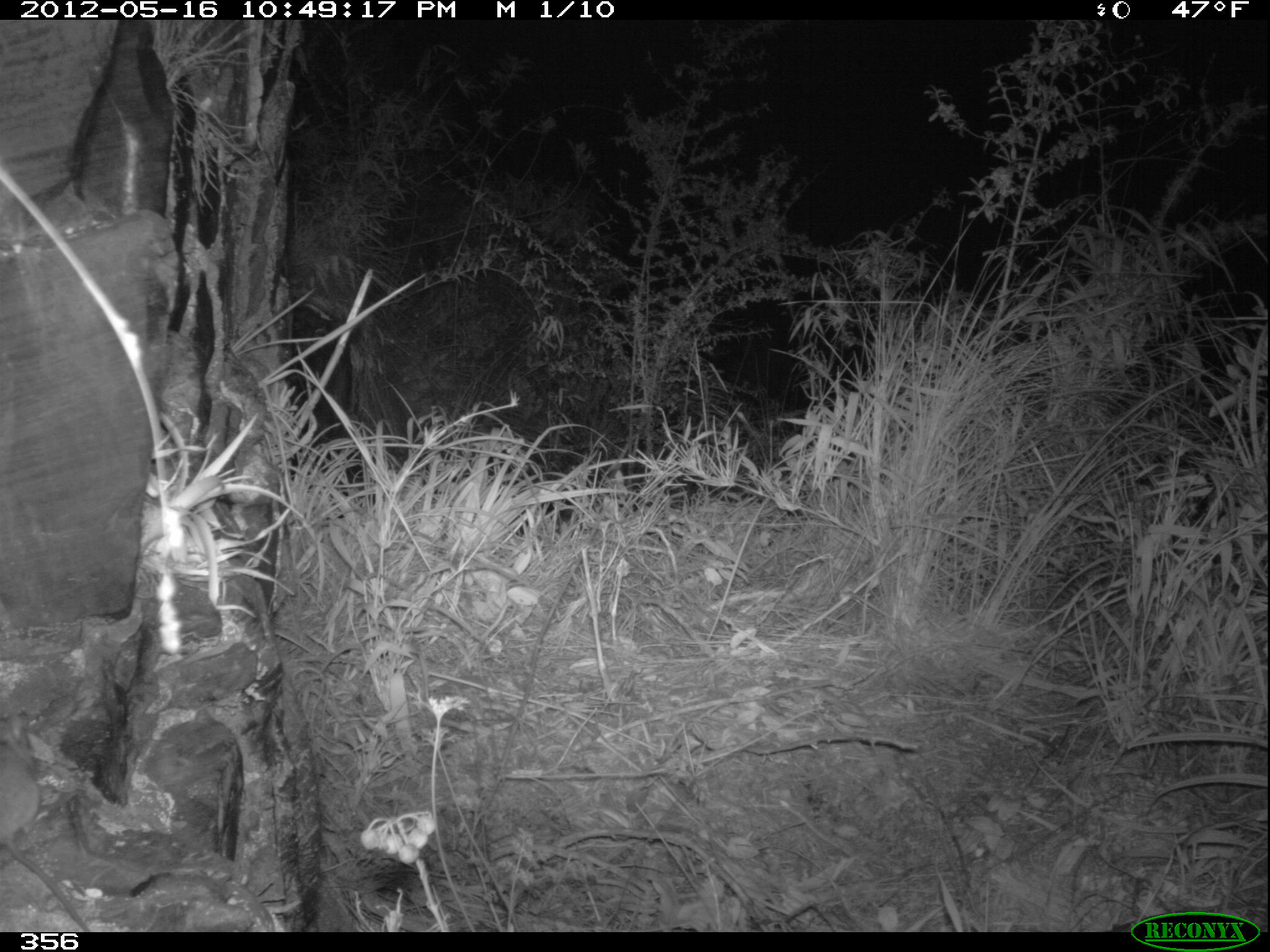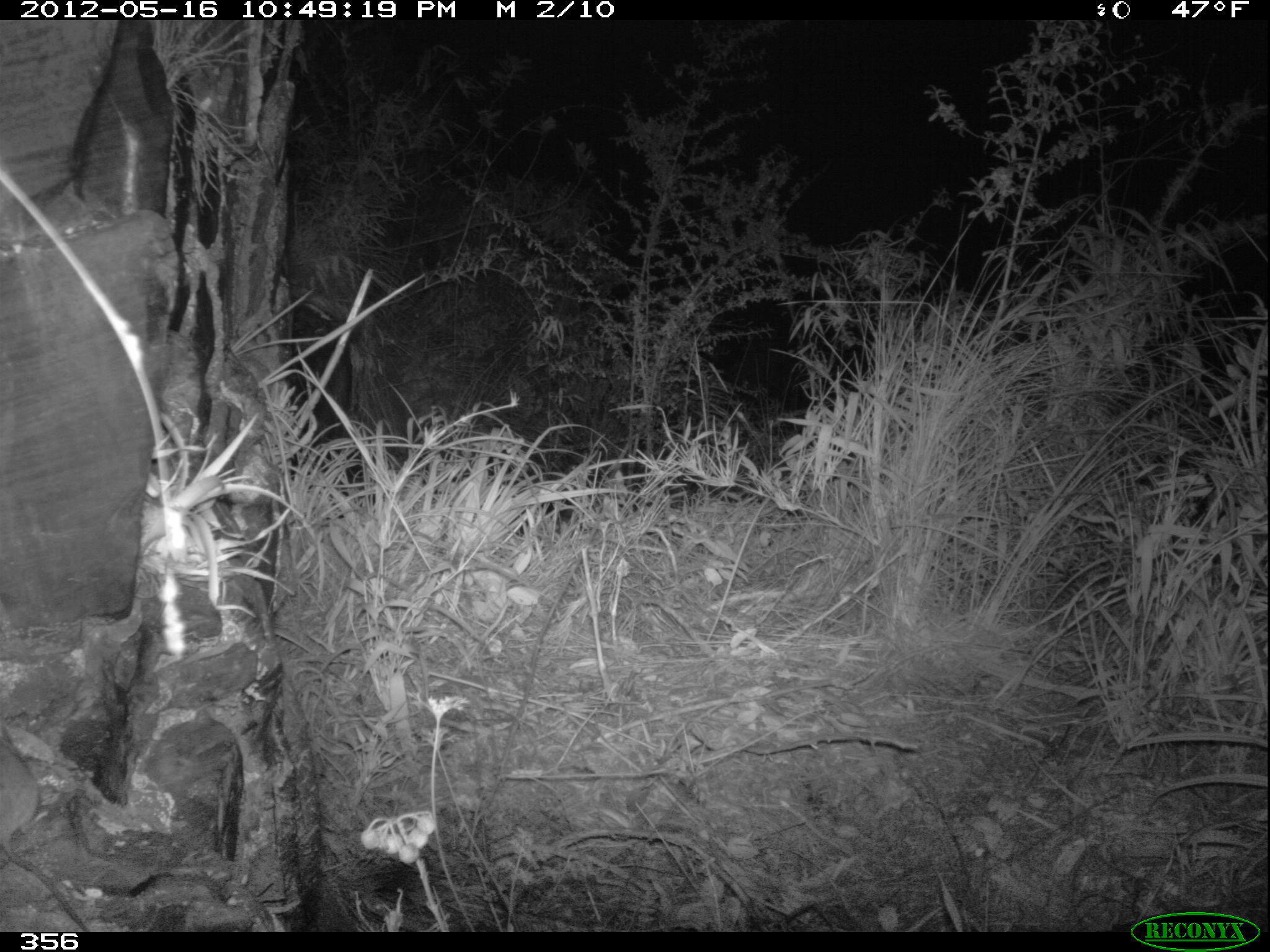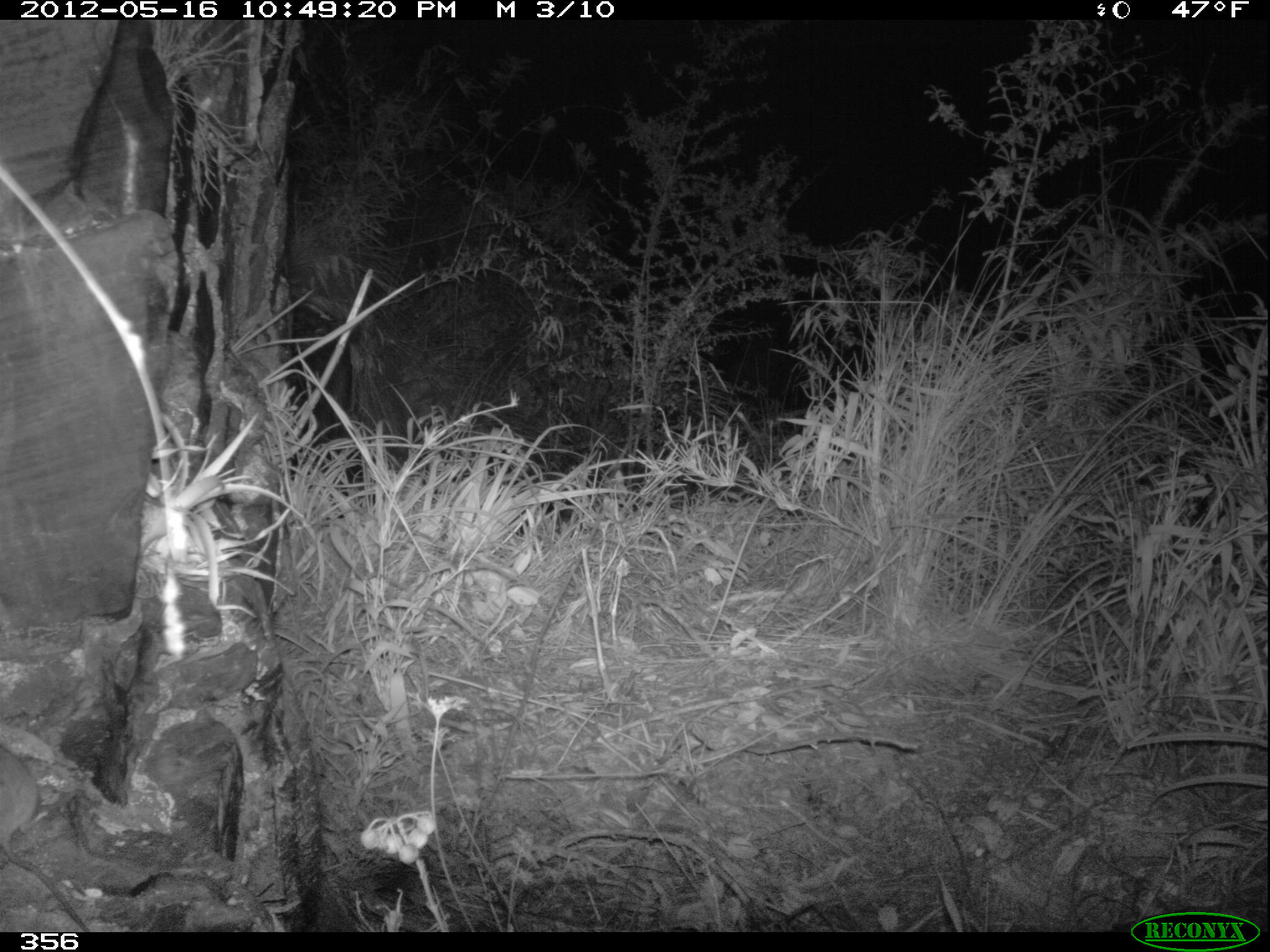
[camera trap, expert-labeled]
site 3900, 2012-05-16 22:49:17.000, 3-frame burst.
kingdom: Animalia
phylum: Chordata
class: Mammalia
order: Rodentia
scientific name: Rodentia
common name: rodents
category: unknown rodent